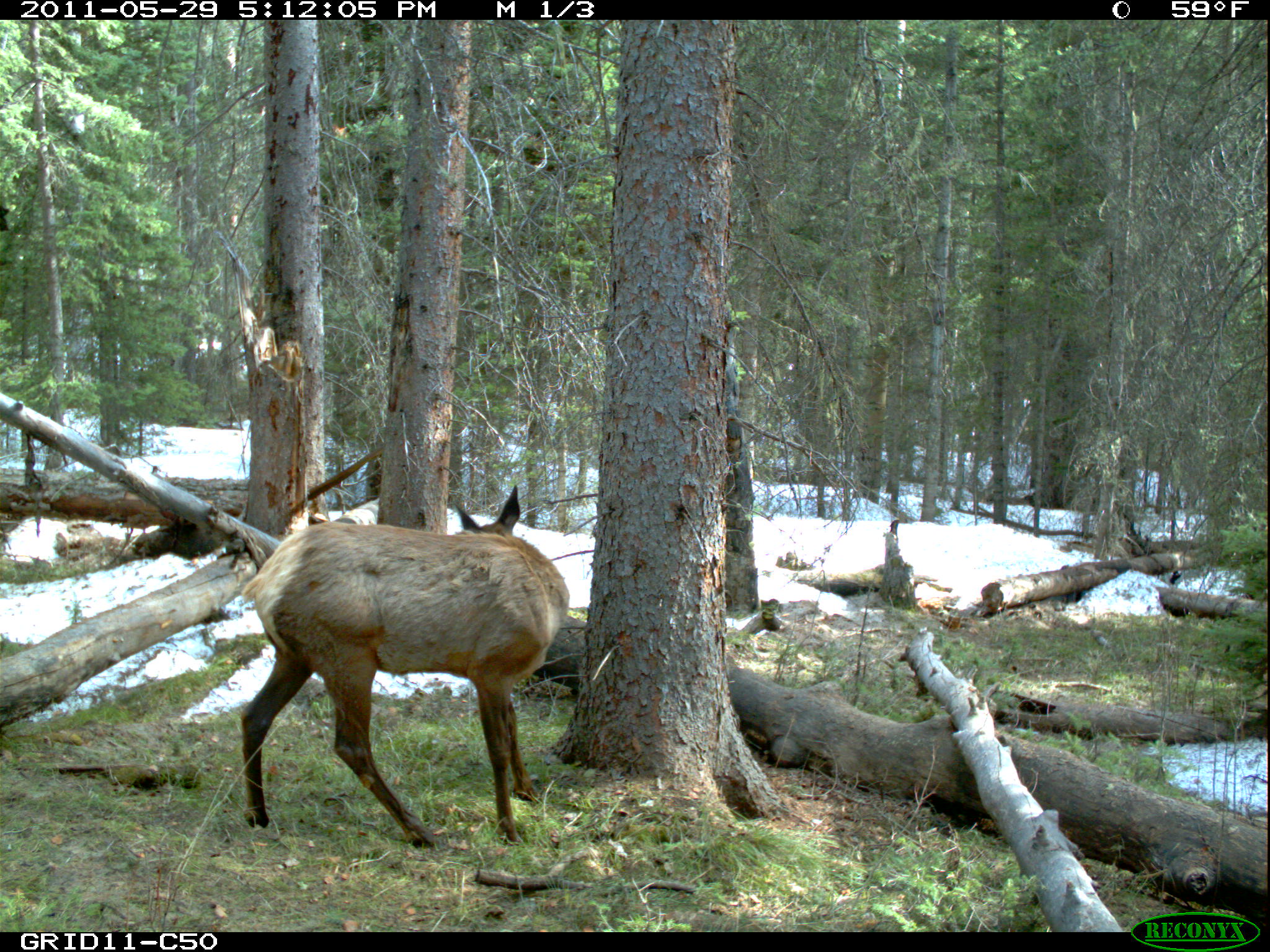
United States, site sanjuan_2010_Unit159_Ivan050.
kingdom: Animalia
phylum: Chordata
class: Mammalia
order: Artiodactyla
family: Cervidae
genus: Cervus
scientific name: Cervus elaphus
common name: red deer